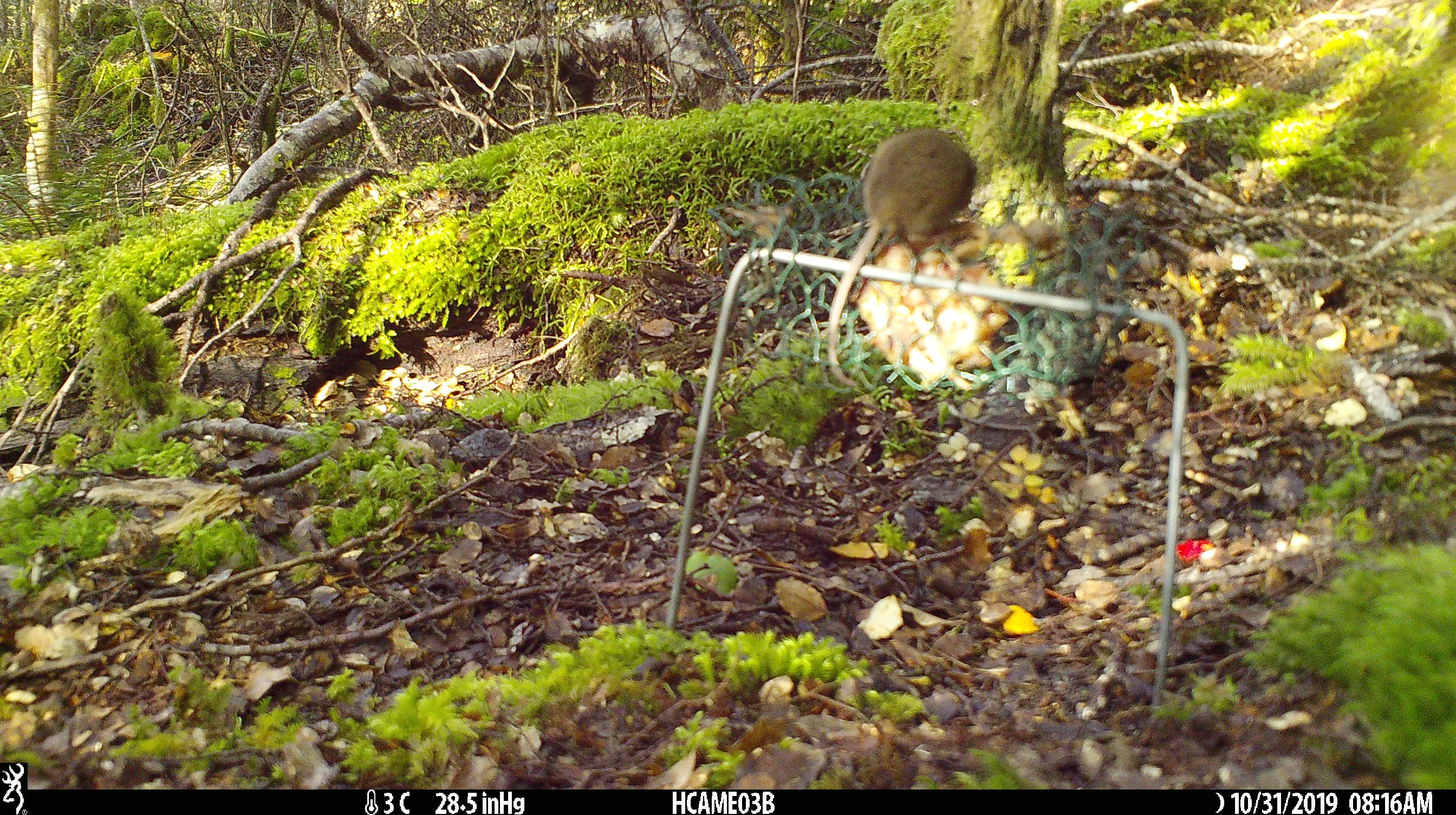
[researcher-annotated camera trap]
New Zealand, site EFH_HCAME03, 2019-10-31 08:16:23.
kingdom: Animalia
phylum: Chordata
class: Mammalia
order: Rodentia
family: Muridae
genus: Mus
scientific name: Mus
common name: mouse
Mouse (Mus).